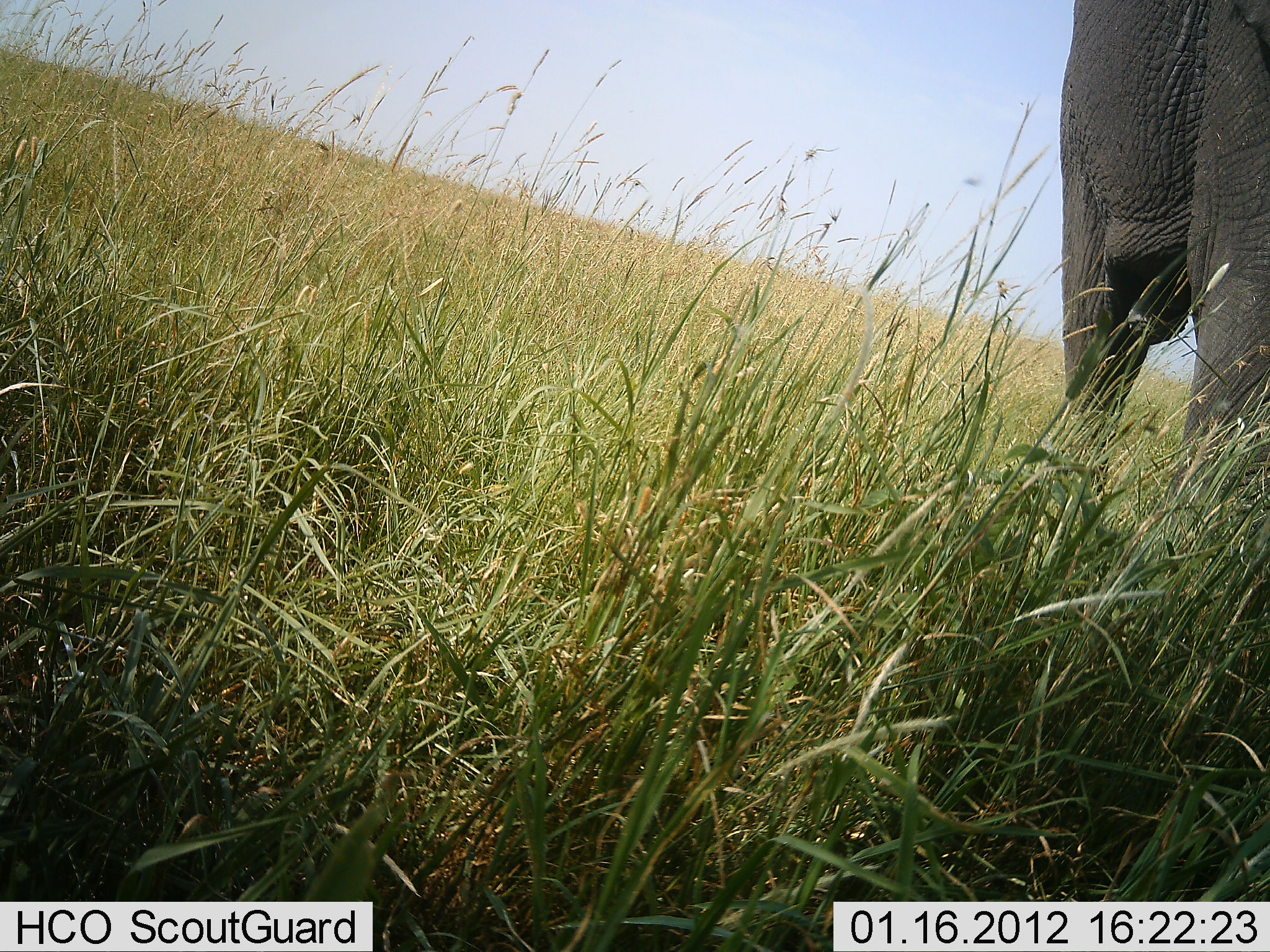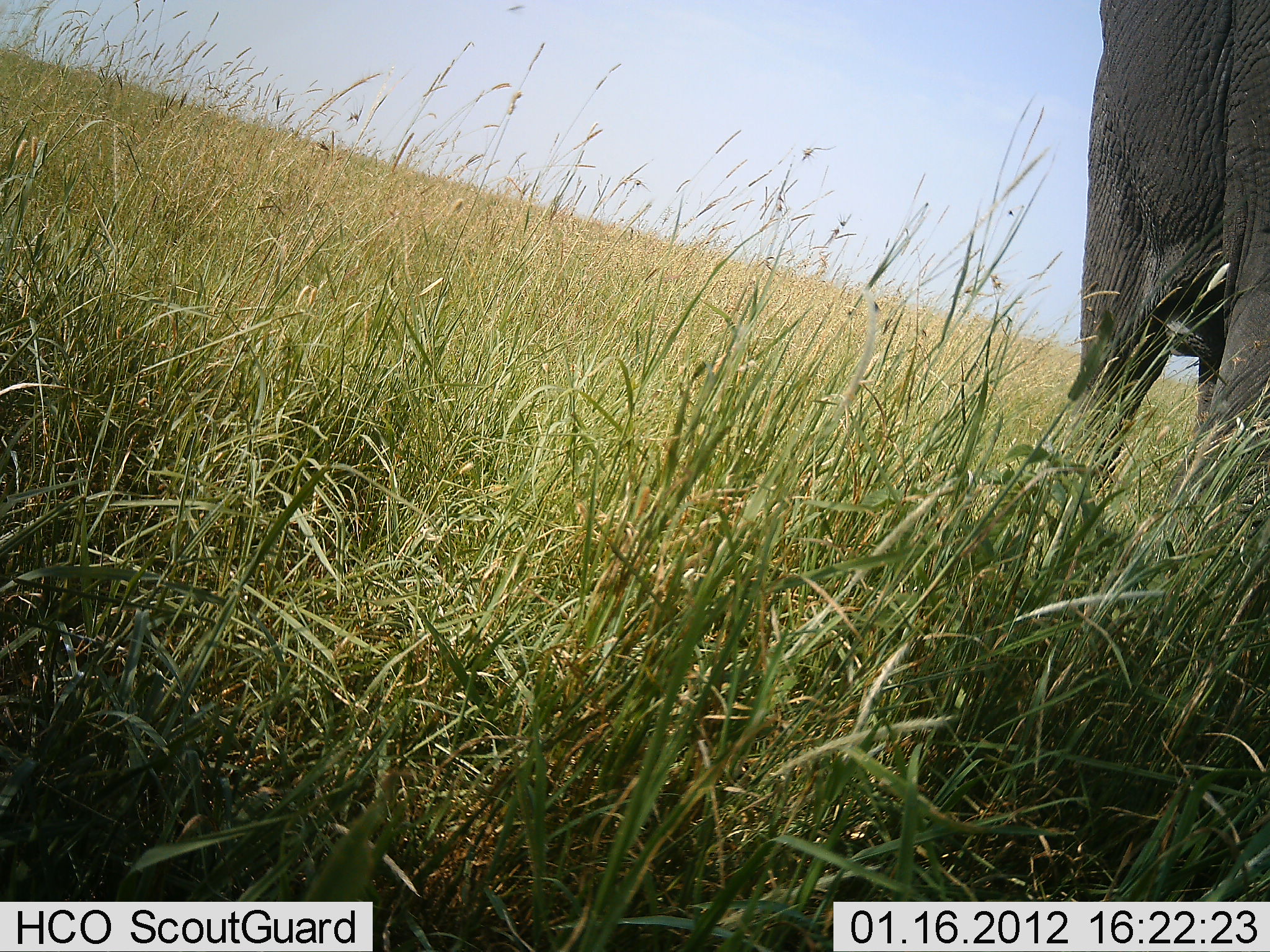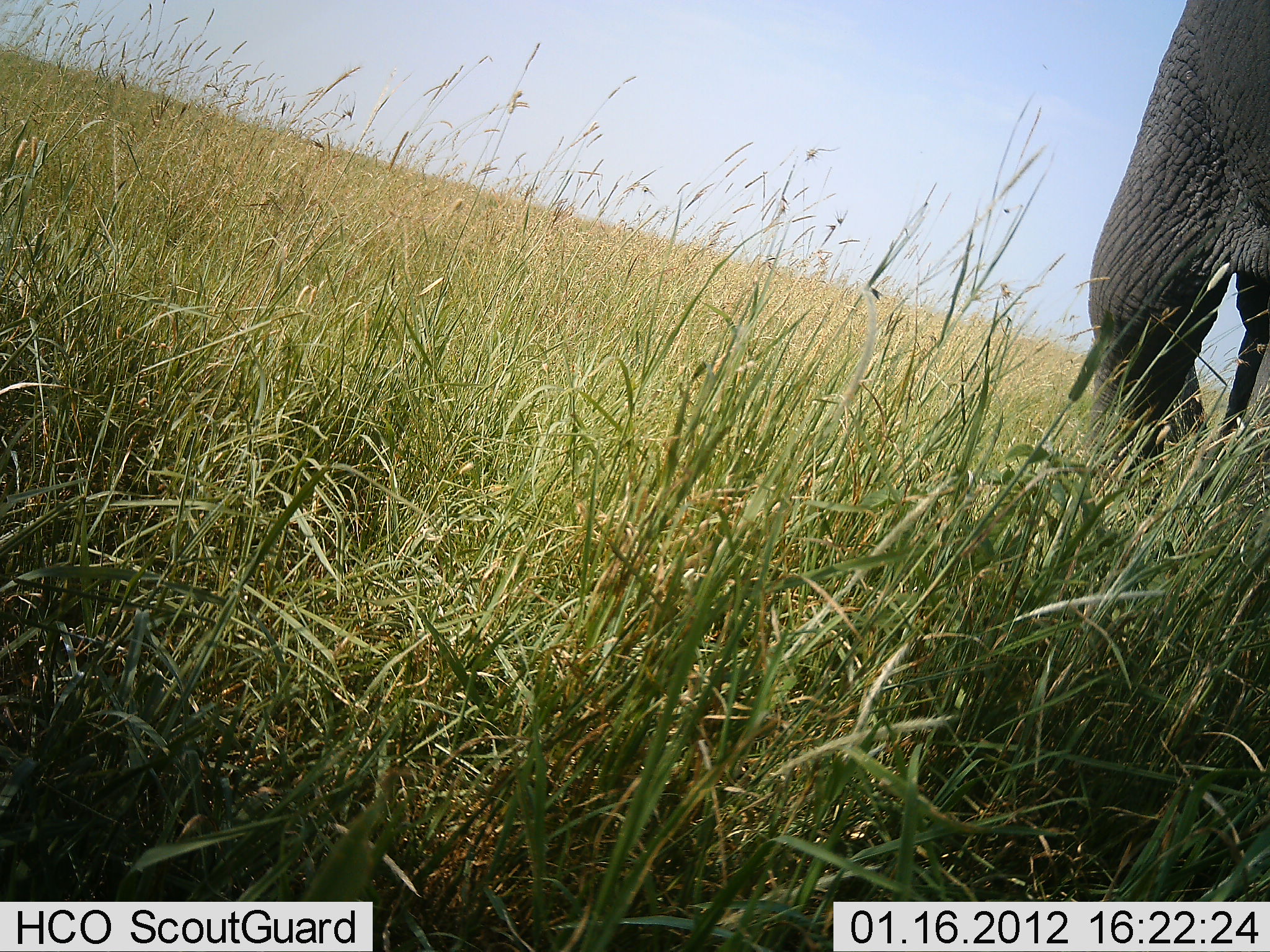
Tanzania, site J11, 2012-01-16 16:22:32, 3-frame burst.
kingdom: Animalia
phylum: Chordata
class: Mammalia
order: Proboscidea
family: Elephantidae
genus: Loxodonta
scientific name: Loxodonta africana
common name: african bush elephant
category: elephant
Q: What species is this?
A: Elephant (african bush elephant) (Loxodonta africana).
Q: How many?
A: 1.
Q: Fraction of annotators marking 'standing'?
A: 47%.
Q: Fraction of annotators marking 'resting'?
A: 0%.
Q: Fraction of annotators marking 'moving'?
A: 53%.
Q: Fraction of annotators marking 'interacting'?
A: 0%.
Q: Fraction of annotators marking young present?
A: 0%.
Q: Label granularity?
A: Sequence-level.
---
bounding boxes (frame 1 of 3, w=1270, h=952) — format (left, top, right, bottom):
animal: (1059, 0, 1270, 518)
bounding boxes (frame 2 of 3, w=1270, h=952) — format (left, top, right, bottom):
animal: (1067, 1, 1270, 530)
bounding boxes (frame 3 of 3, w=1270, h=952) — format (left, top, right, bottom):
animal: (1068, 0, 1270, 493)